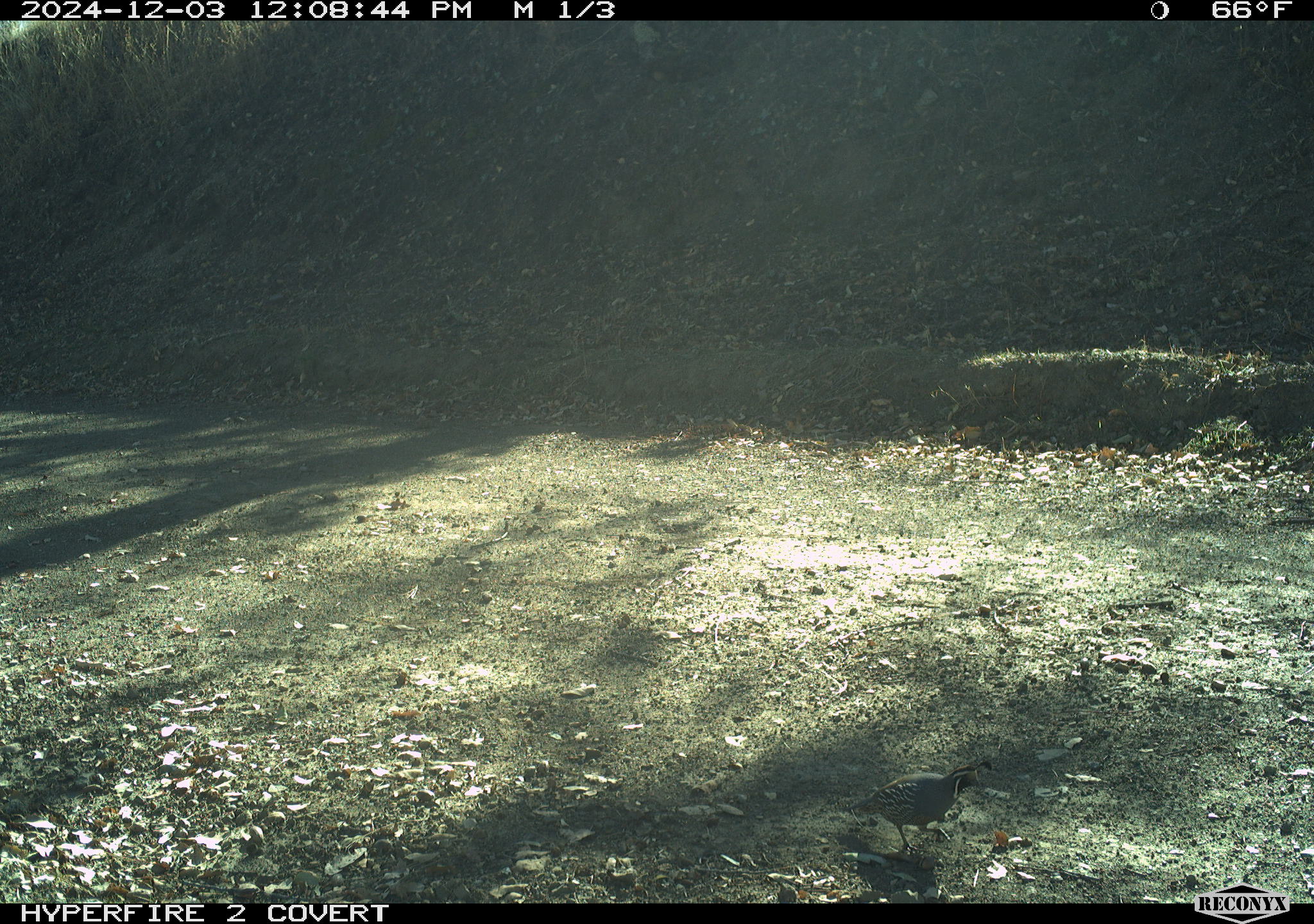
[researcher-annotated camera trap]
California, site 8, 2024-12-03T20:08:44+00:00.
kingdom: Animalia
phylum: Chordata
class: Aves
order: Galliformes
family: Odontophoridae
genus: Callipepla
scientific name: Callipepla californica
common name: california quail